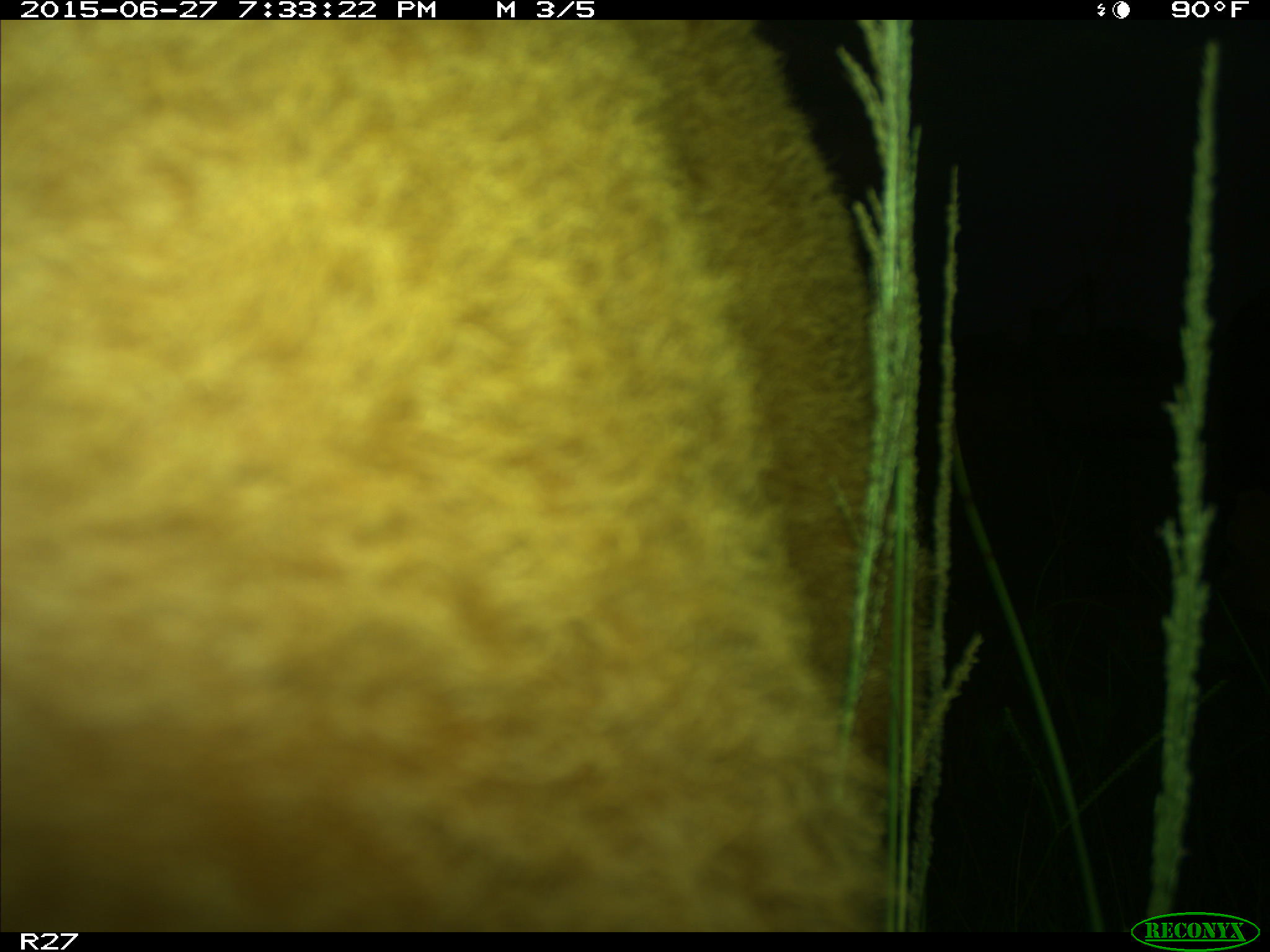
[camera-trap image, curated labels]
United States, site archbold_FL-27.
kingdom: Animalia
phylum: Chordata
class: Mammalia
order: Artiodactyla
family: Bovidae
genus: Bos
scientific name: Bos taurus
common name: domestic cow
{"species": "Bos taurus (domestic cow)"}